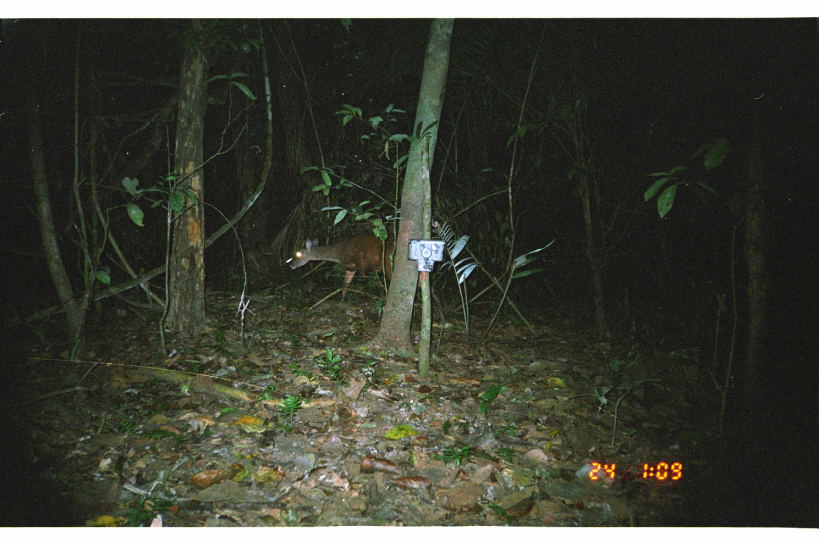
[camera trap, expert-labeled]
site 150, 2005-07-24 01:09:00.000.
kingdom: Animalia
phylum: Chordata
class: Mammalia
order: Artiodactyla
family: Cervidae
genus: Mazama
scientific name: Mazama americana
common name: red brocket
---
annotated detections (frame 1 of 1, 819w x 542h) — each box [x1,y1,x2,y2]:
mazama americana: [285,224,451,328]